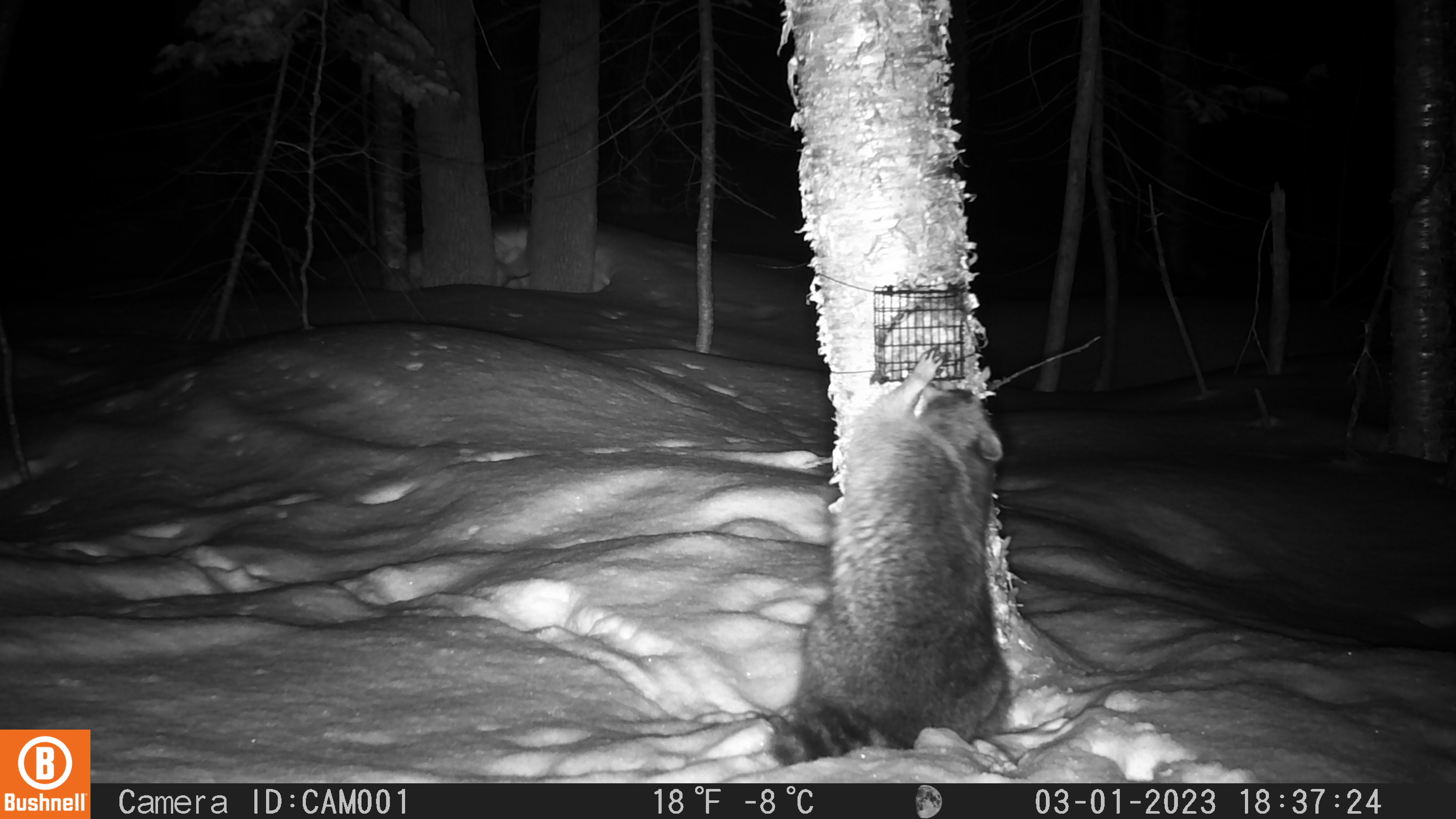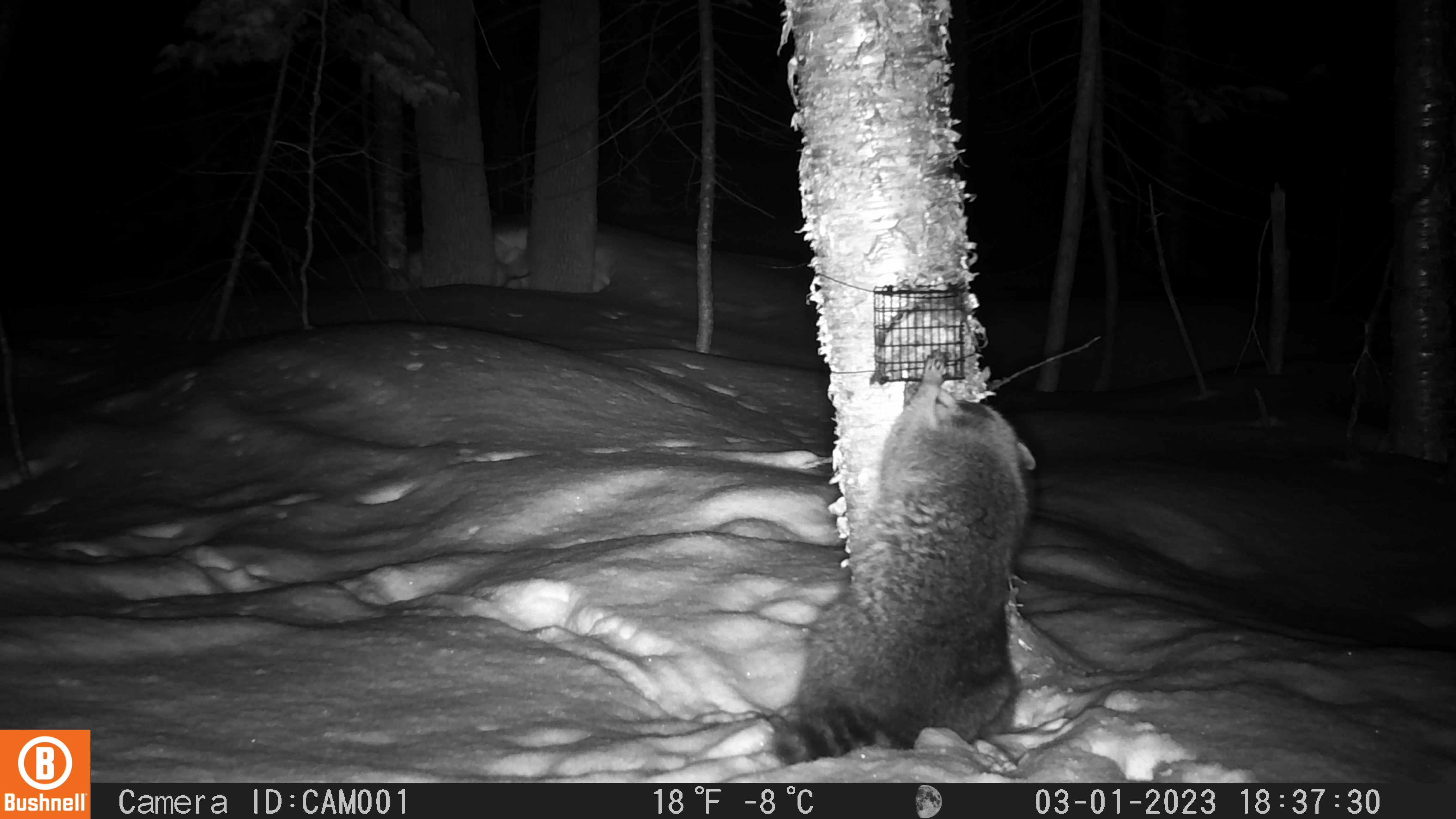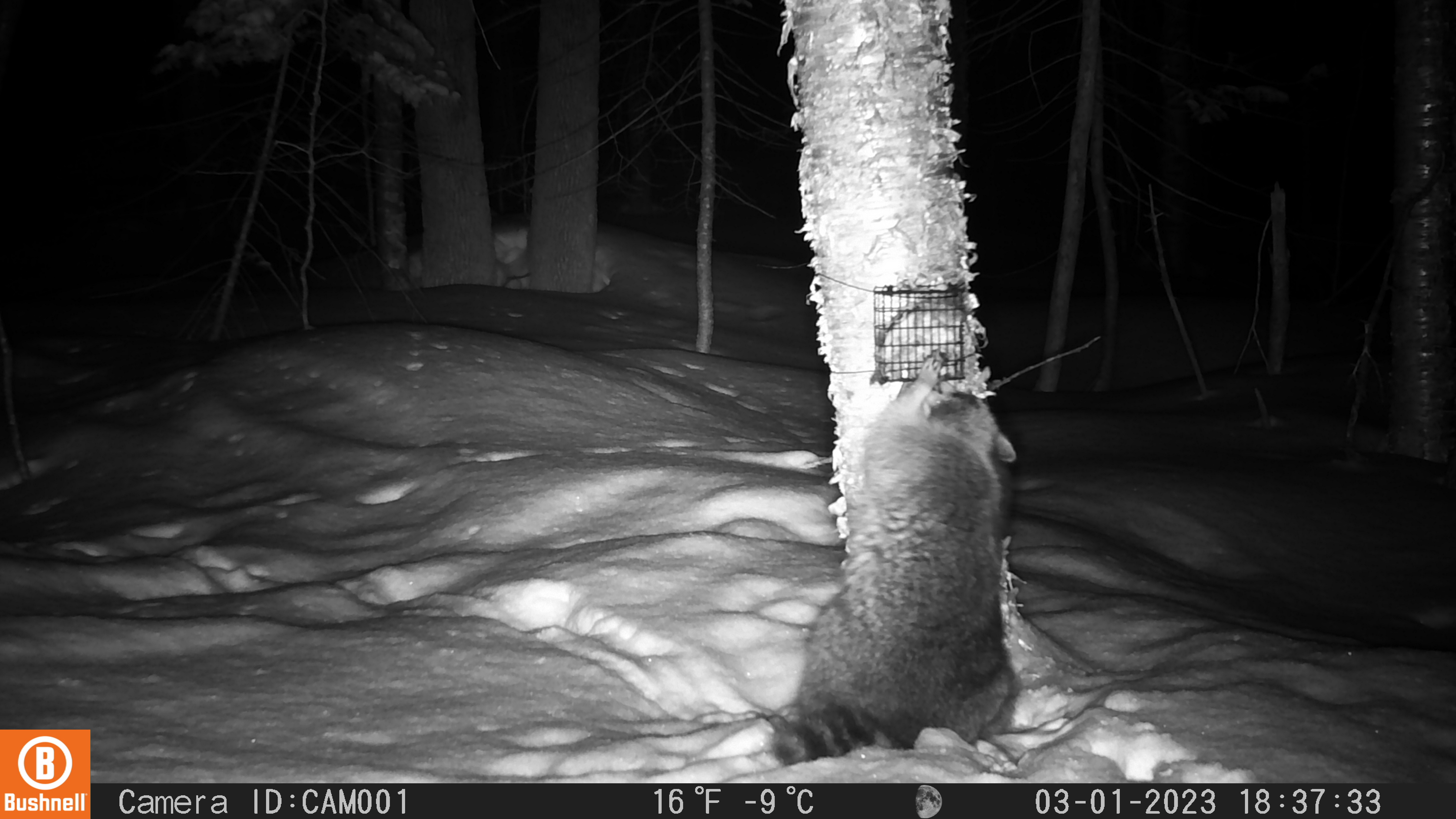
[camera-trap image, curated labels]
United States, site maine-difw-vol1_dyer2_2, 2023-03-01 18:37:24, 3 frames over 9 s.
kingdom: Animalia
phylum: Chordata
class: Mammalia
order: Carnivora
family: Procyonidae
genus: Procyon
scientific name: Procyon lotor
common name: raccoon